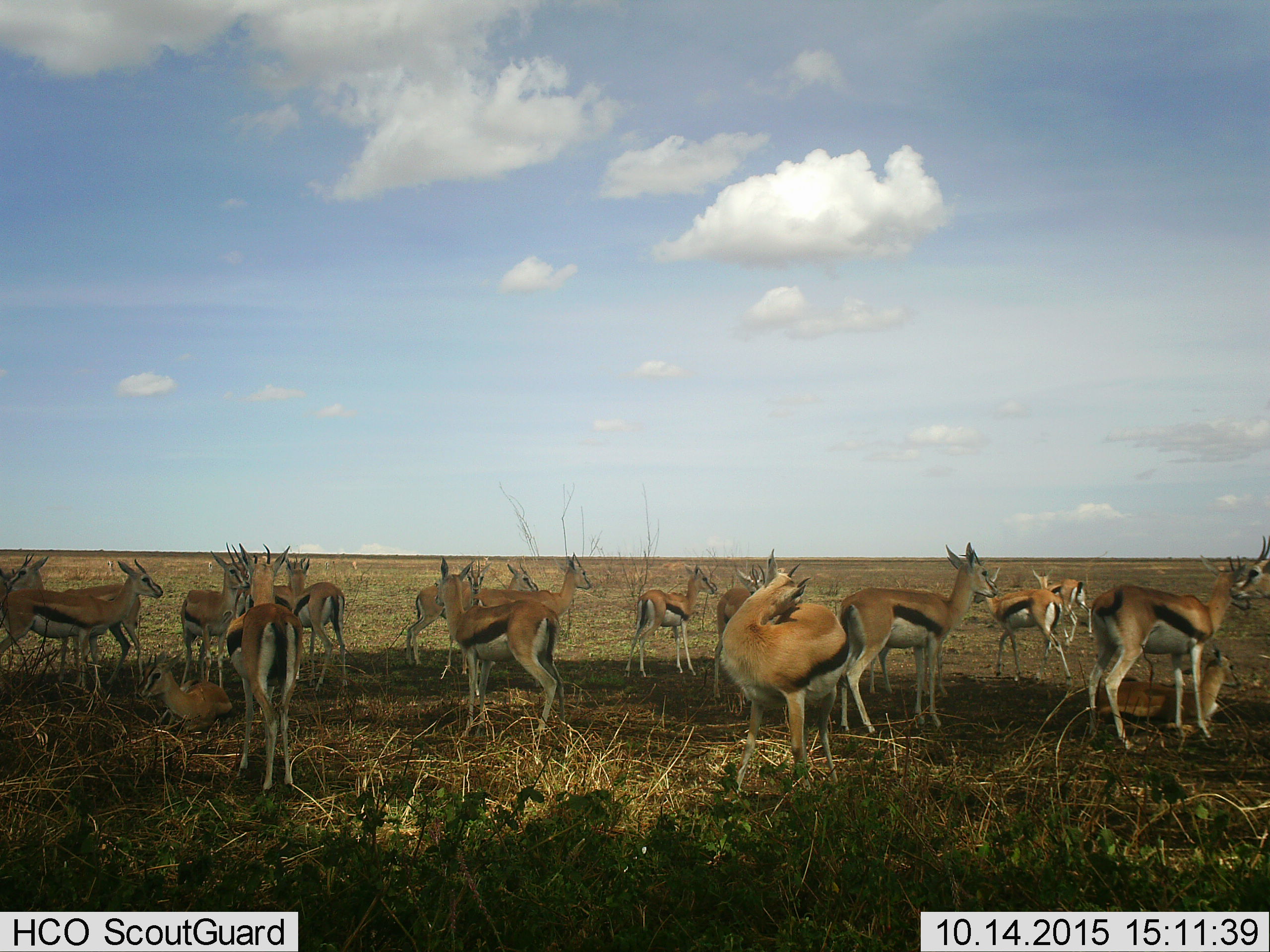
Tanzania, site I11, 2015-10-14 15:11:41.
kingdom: Animalia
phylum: Chordata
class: Mammalia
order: Artiodactyla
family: Bovidae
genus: Eudorcas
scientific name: Eudorcas thomsonii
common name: thomson's gazelle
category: gazellethomsons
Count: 11-50.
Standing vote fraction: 100%.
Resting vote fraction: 67%.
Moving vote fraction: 11%.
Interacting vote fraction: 33%.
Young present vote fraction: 44%.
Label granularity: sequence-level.